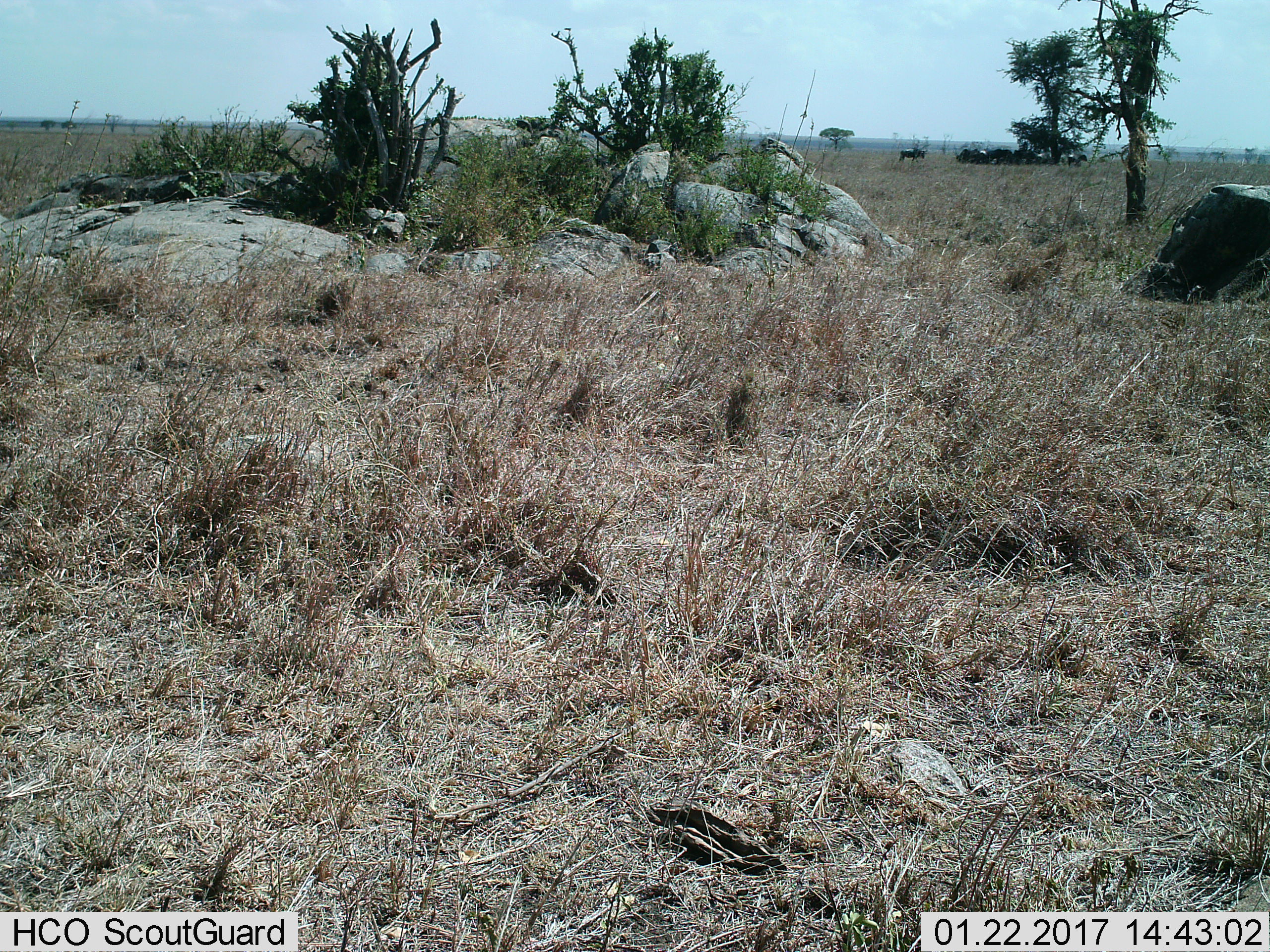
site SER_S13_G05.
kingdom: Animalia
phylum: Chordata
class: Mammalia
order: Artiodactyla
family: Bovidae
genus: Connochaetes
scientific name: Connochaetes taurinus taurinus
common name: blue wildebeest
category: wildebeestblue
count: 10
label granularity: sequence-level